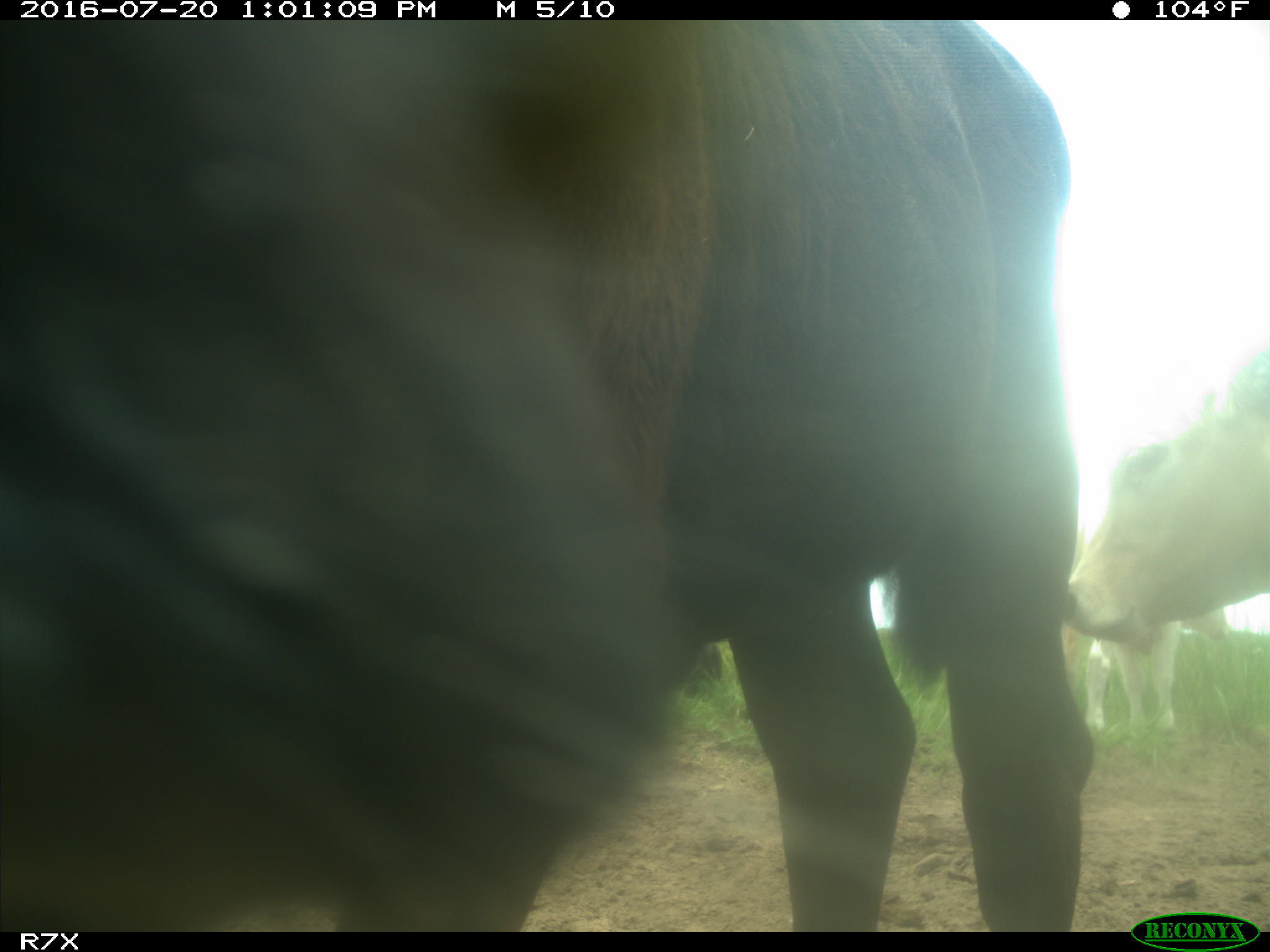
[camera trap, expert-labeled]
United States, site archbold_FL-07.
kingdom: Animalia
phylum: Chordata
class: Mammalia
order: Artiodactyla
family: Bovidae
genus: Bos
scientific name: Bos taurus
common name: domestic cow